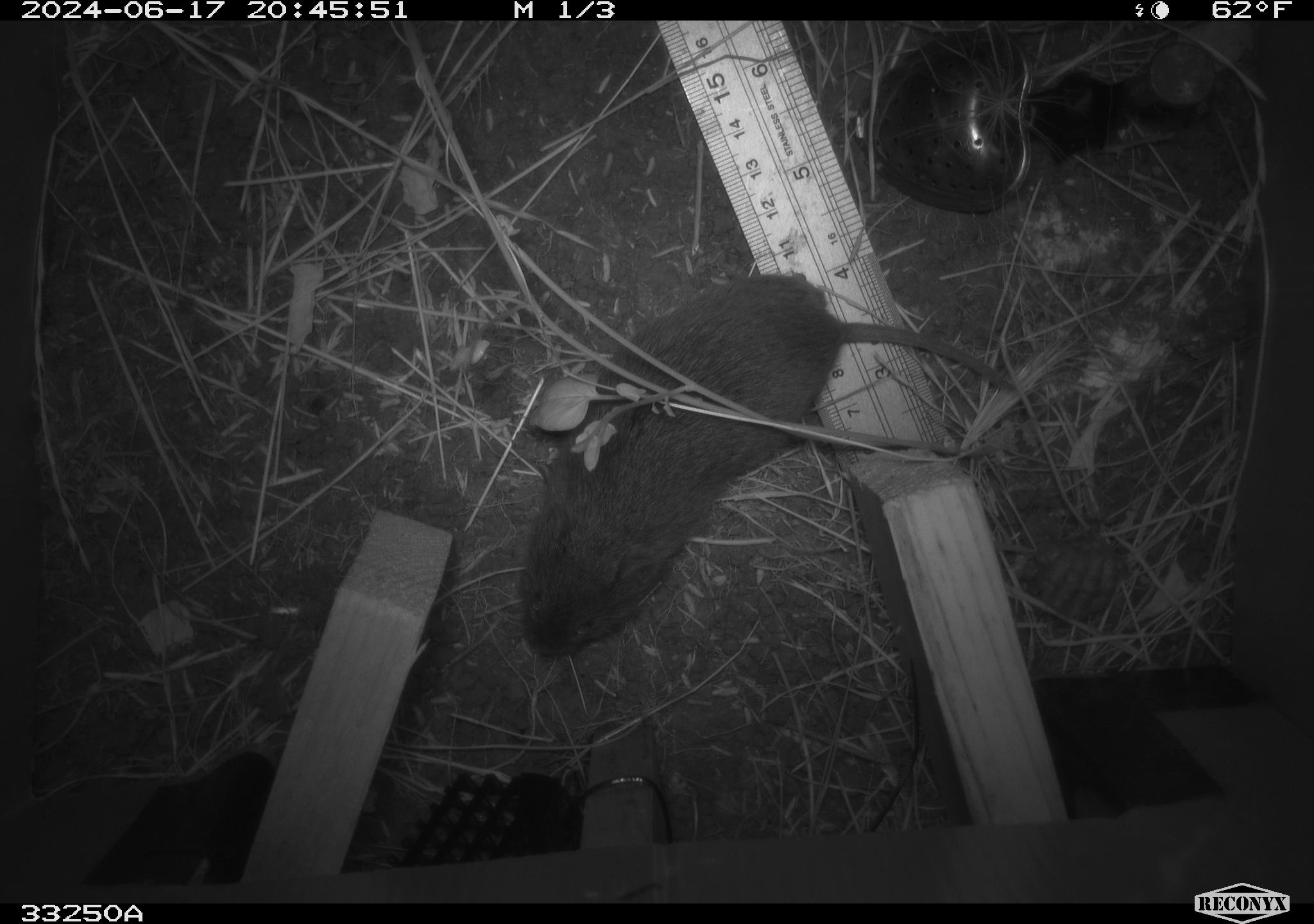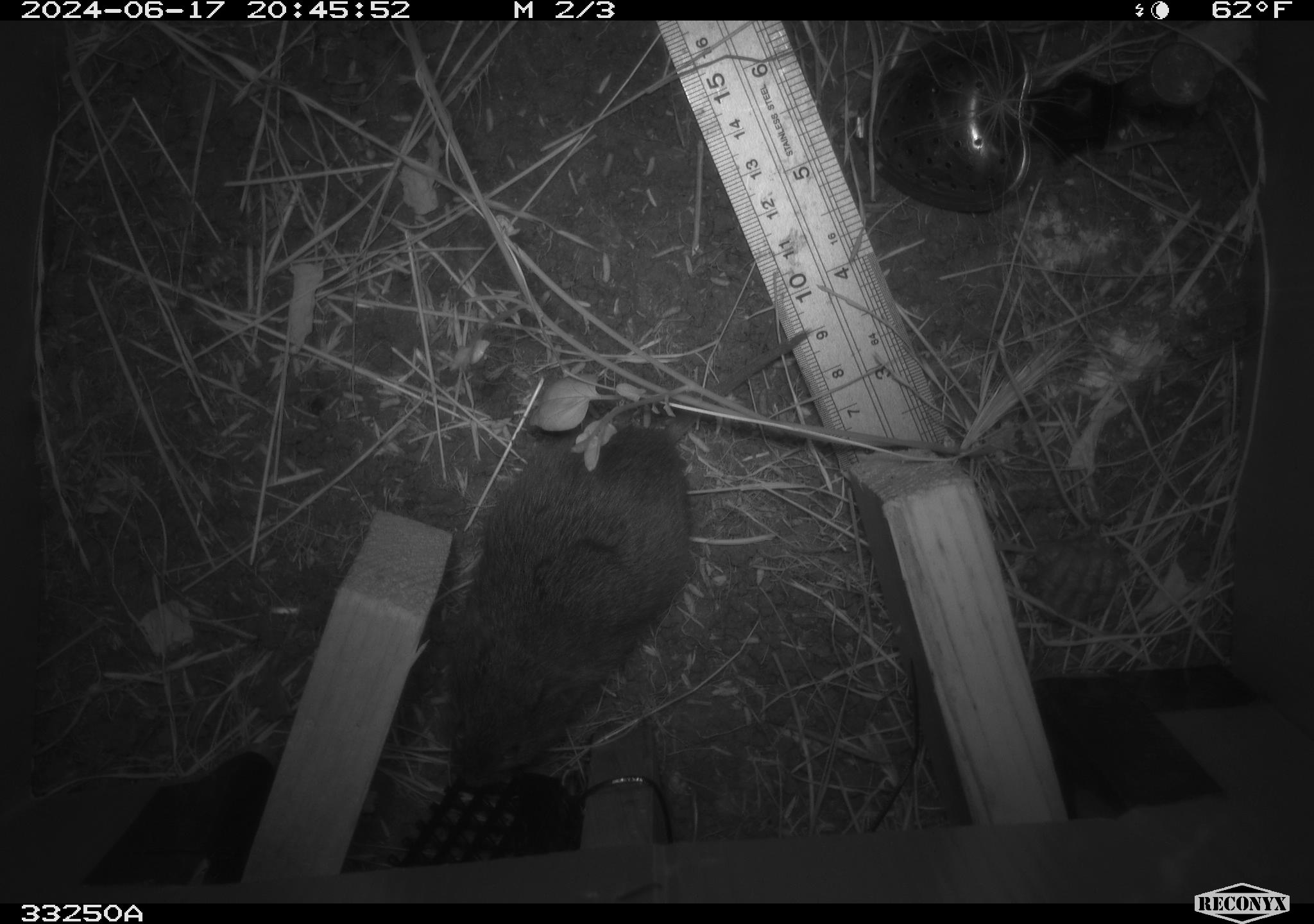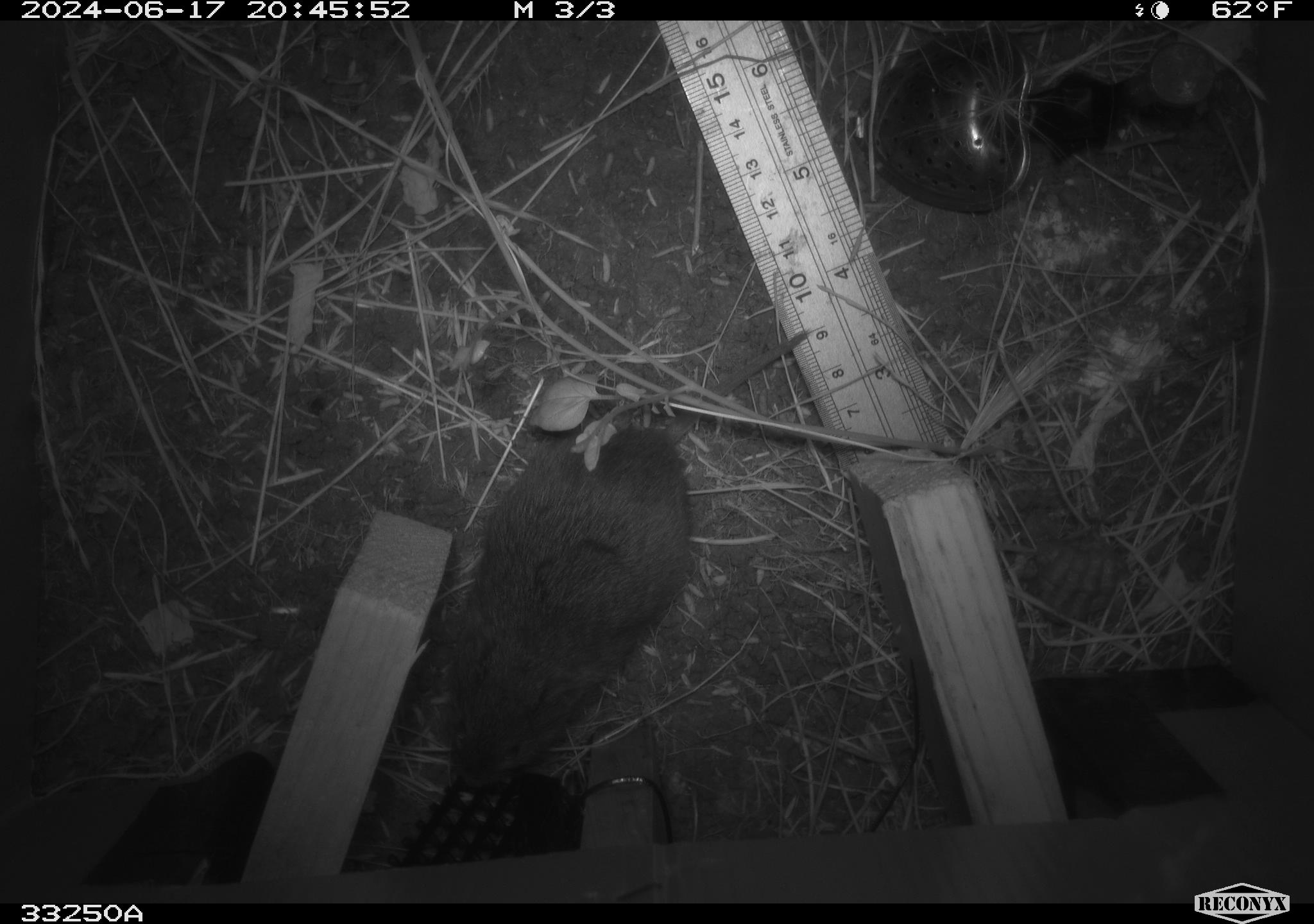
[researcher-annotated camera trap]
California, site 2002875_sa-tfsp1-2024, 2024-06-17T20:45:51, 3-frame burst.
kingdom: Animalia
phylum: Chordata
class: Mammalia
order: Rodentia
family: Cricetidae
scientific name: Arvicolinae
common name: voles, lemmings, and muskrats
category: arvicolinae subfamily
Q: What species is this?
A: Arvicolinae subfamily (voles, lemmings, and muskrats) (Arvicolinae).